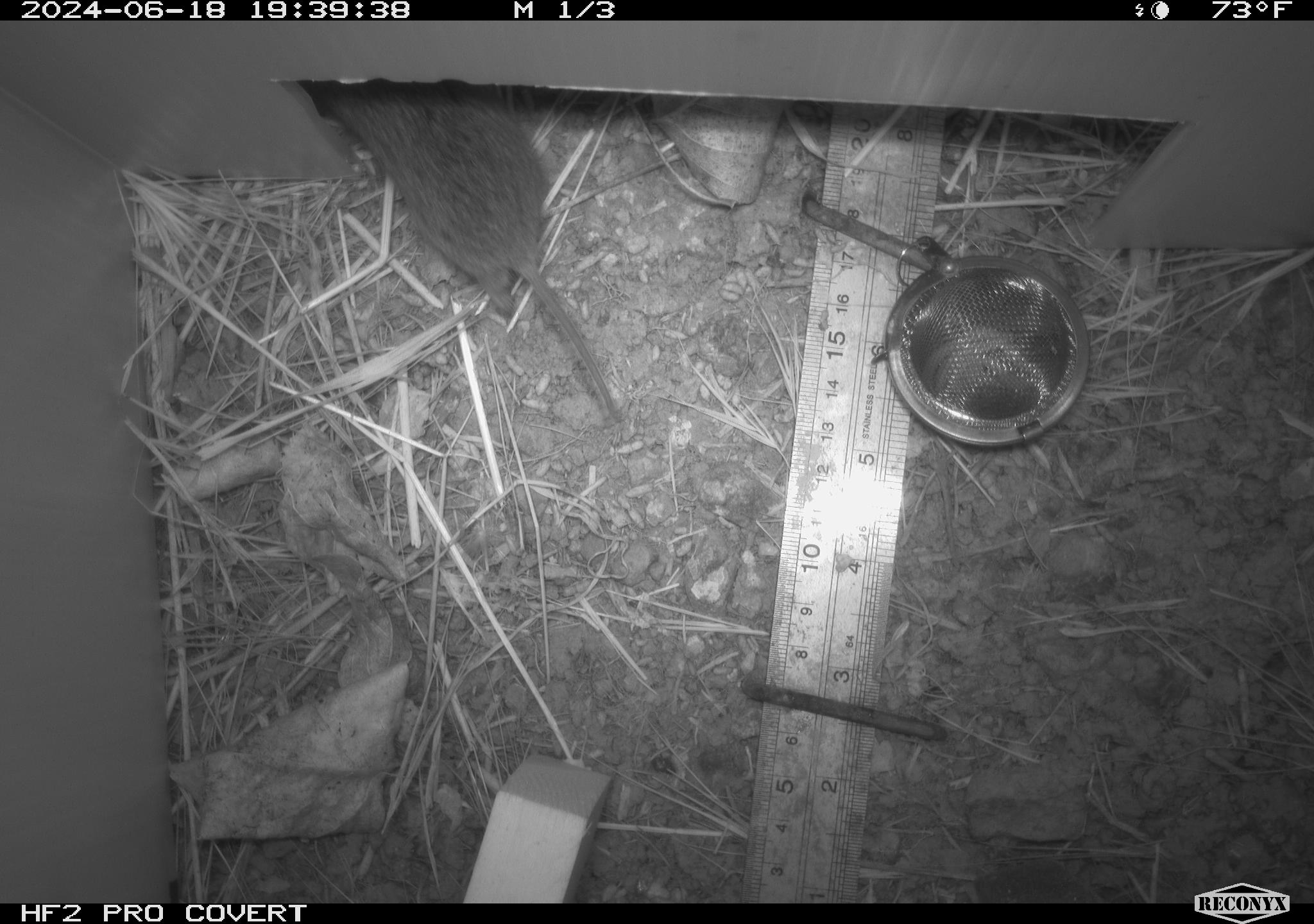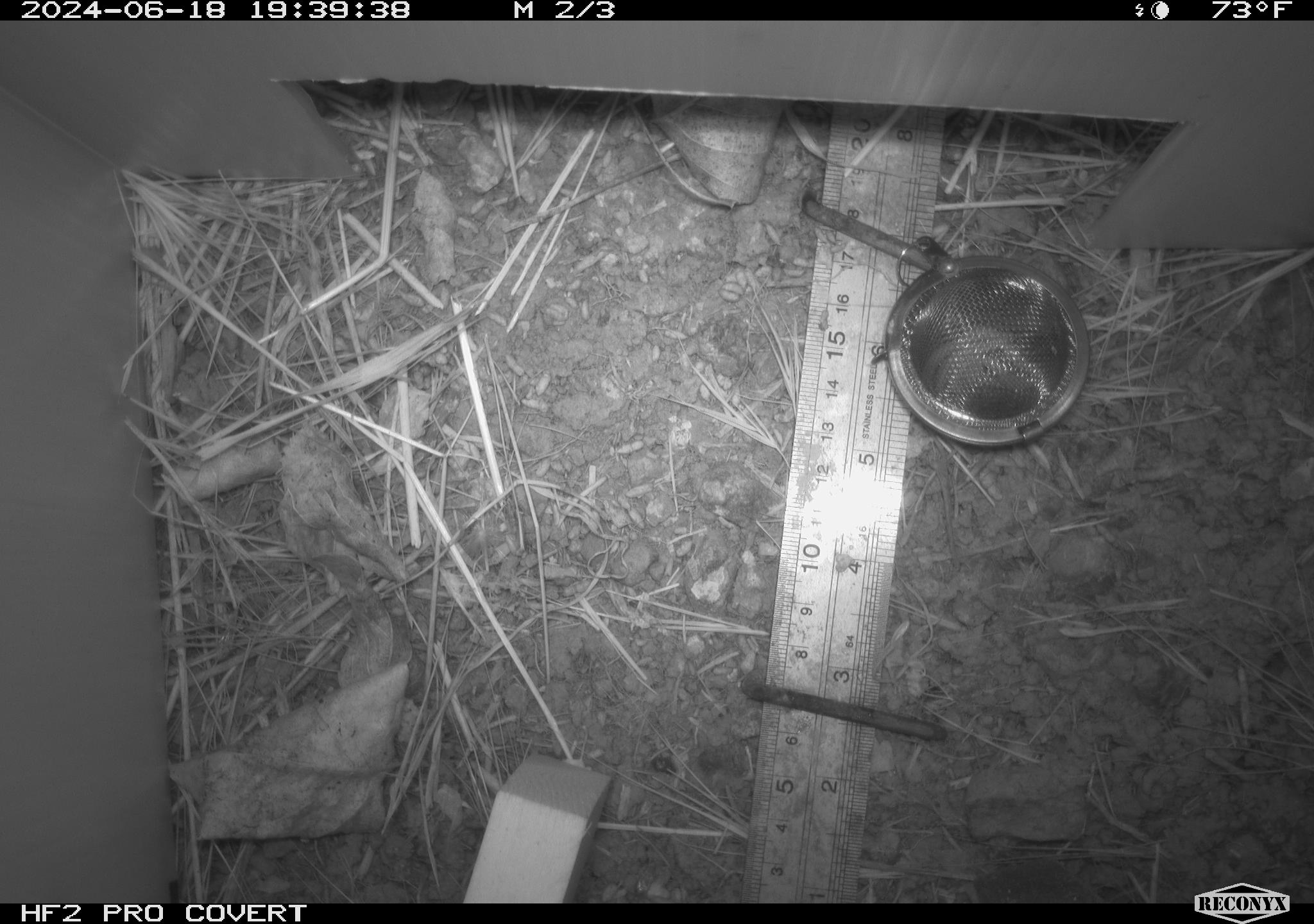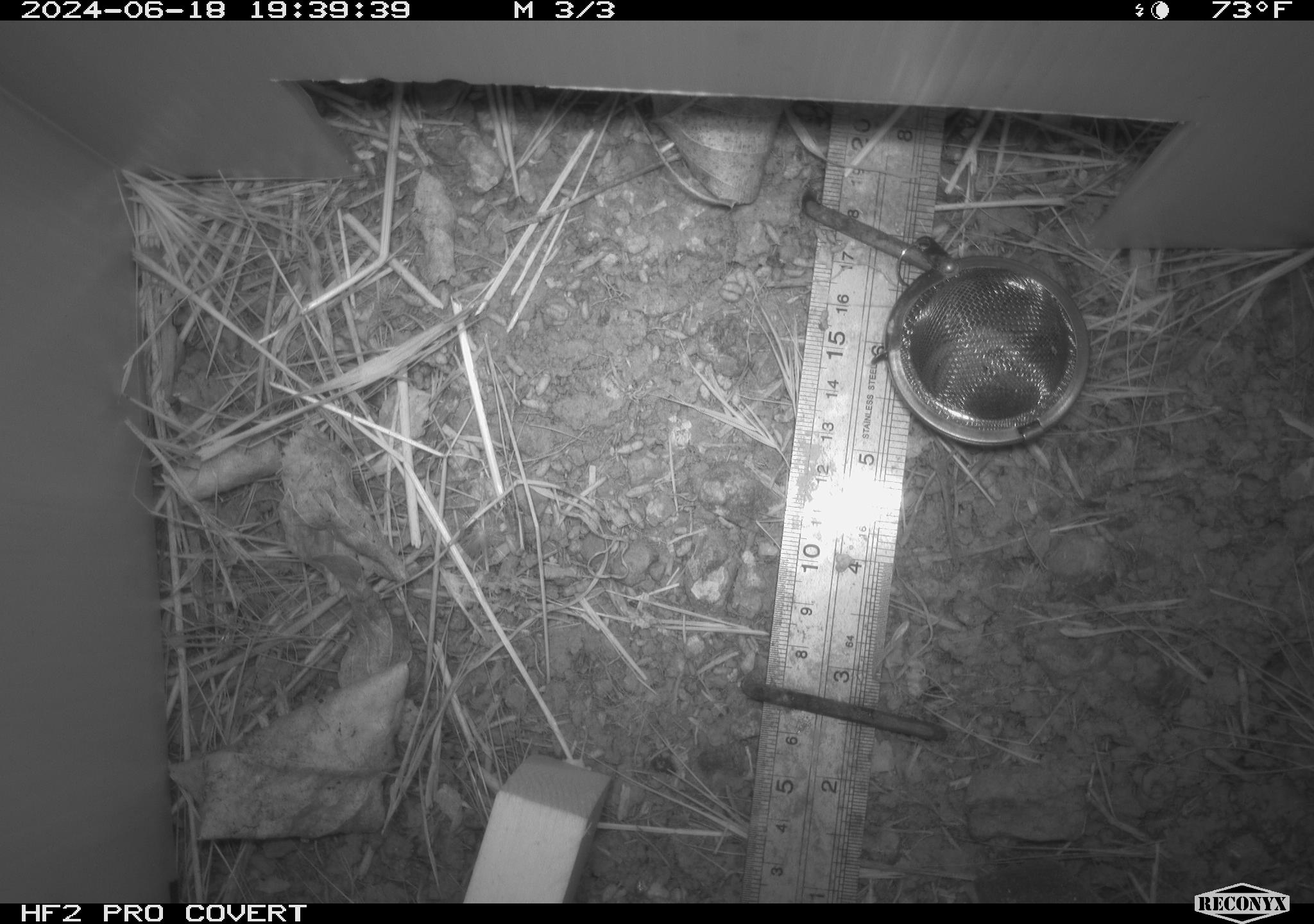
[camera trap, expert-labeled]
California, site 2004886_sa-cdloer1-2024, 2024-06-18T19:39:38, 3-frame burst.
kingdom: Animalia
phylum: Chordata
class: Mammalia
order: Rodentia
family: Cricetidae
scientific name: Arvicolinae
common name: voles, lemmings, and muskrats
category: arvicolinae subfamily